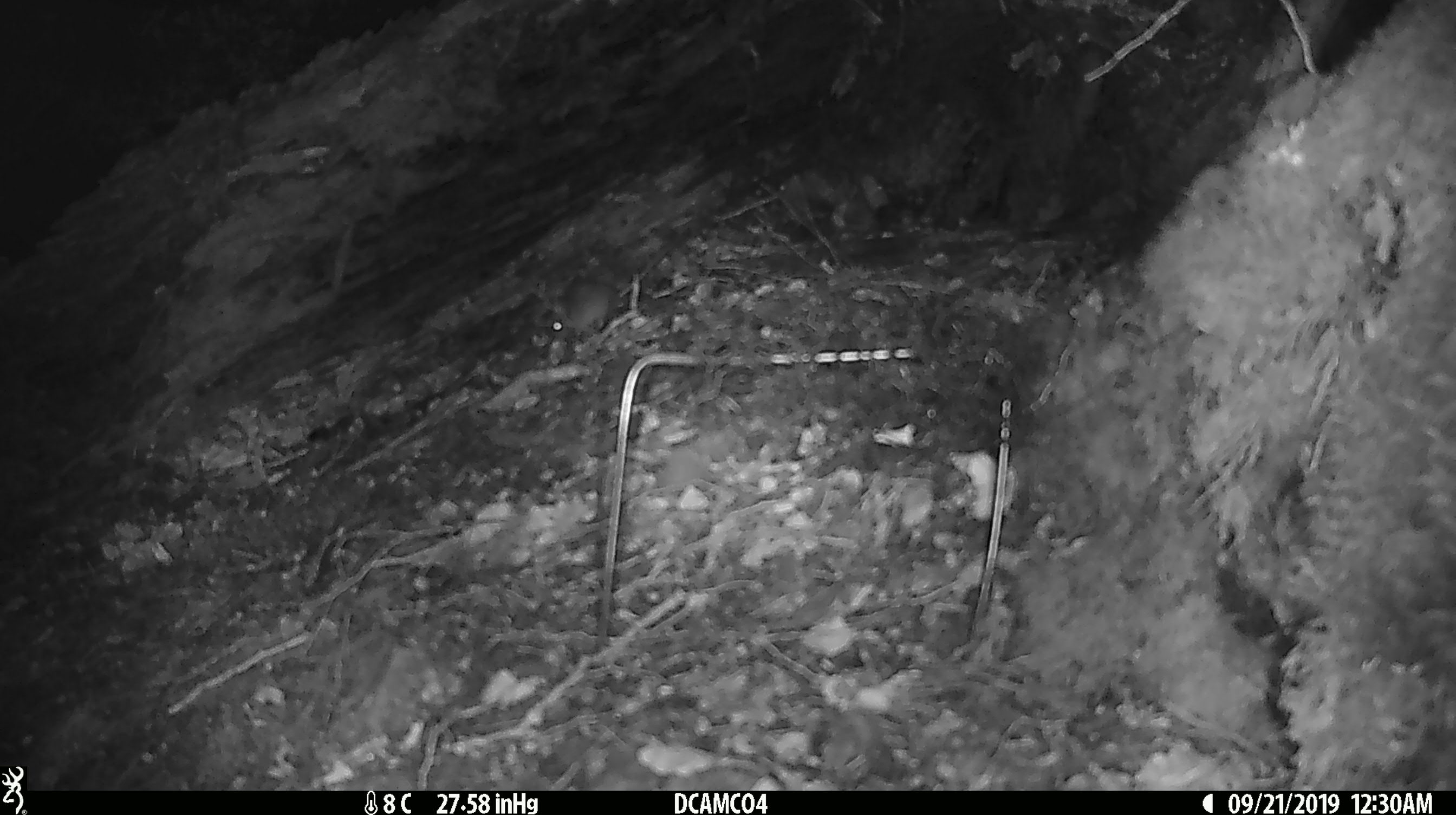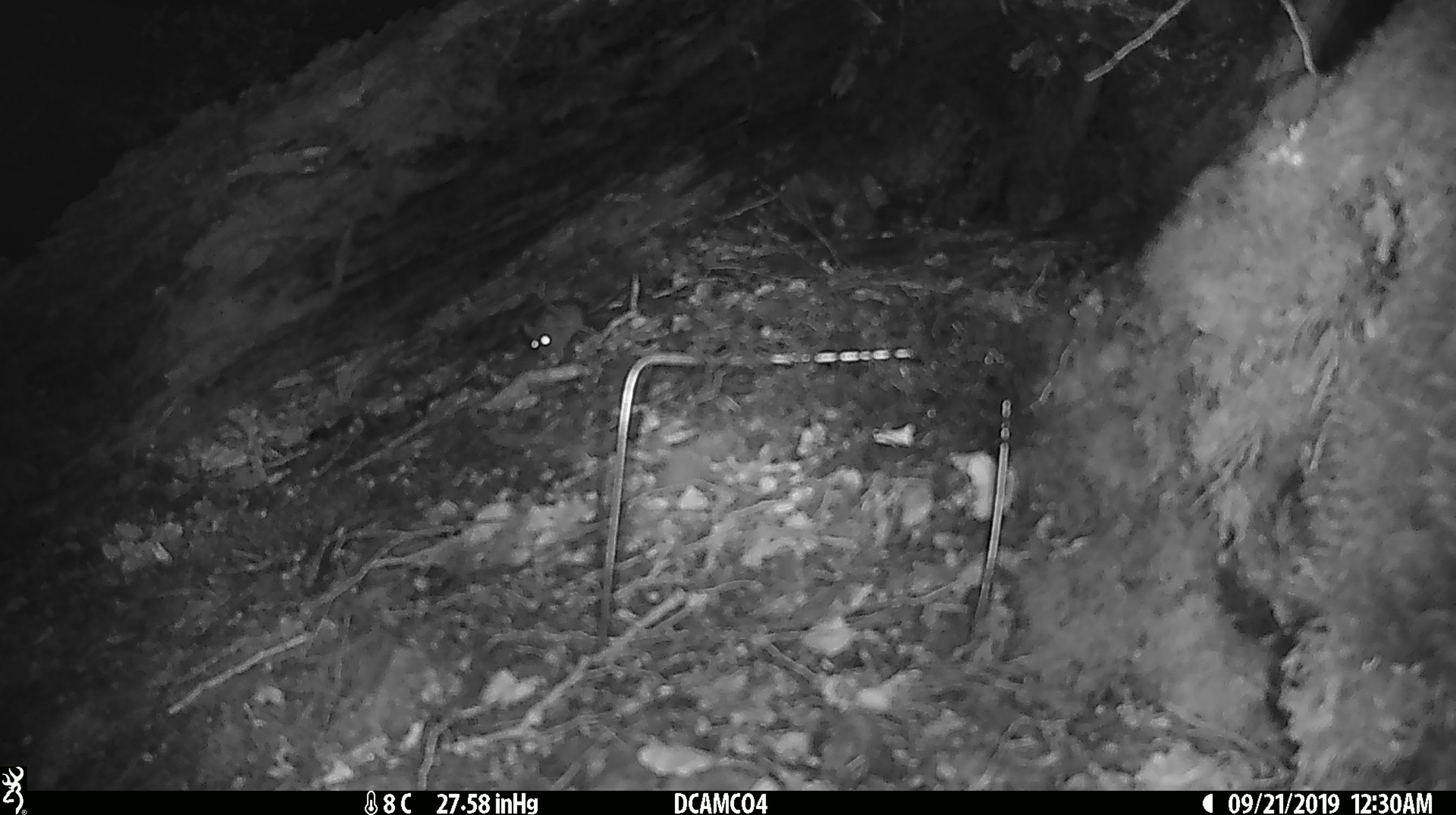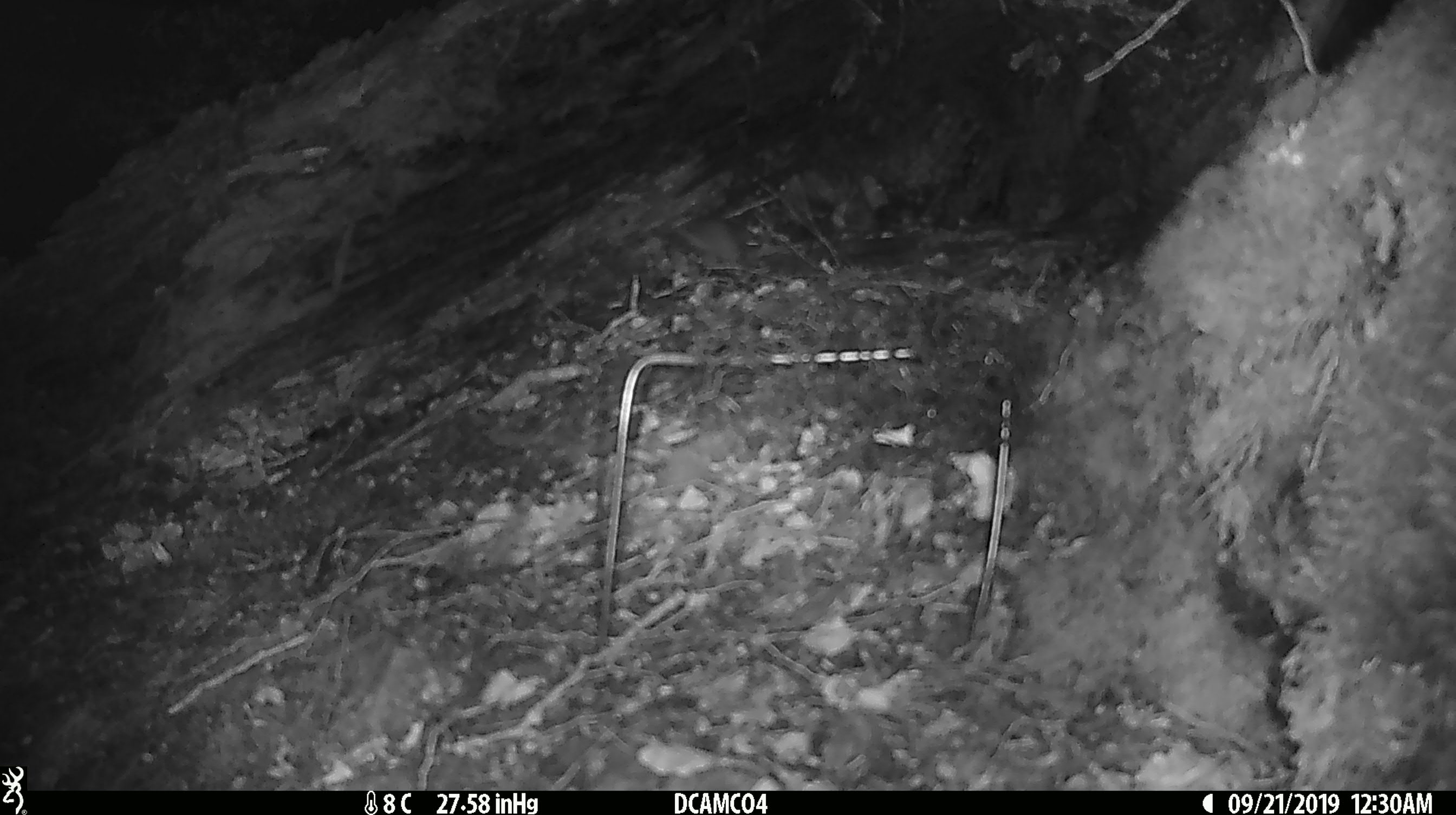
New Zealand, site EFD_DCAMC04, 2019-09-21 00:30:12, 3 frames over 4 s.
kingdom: Animalia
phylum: Chordata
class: Mammalia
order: Rodentia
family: Muridae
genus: Mus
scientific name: Mus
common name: mouse